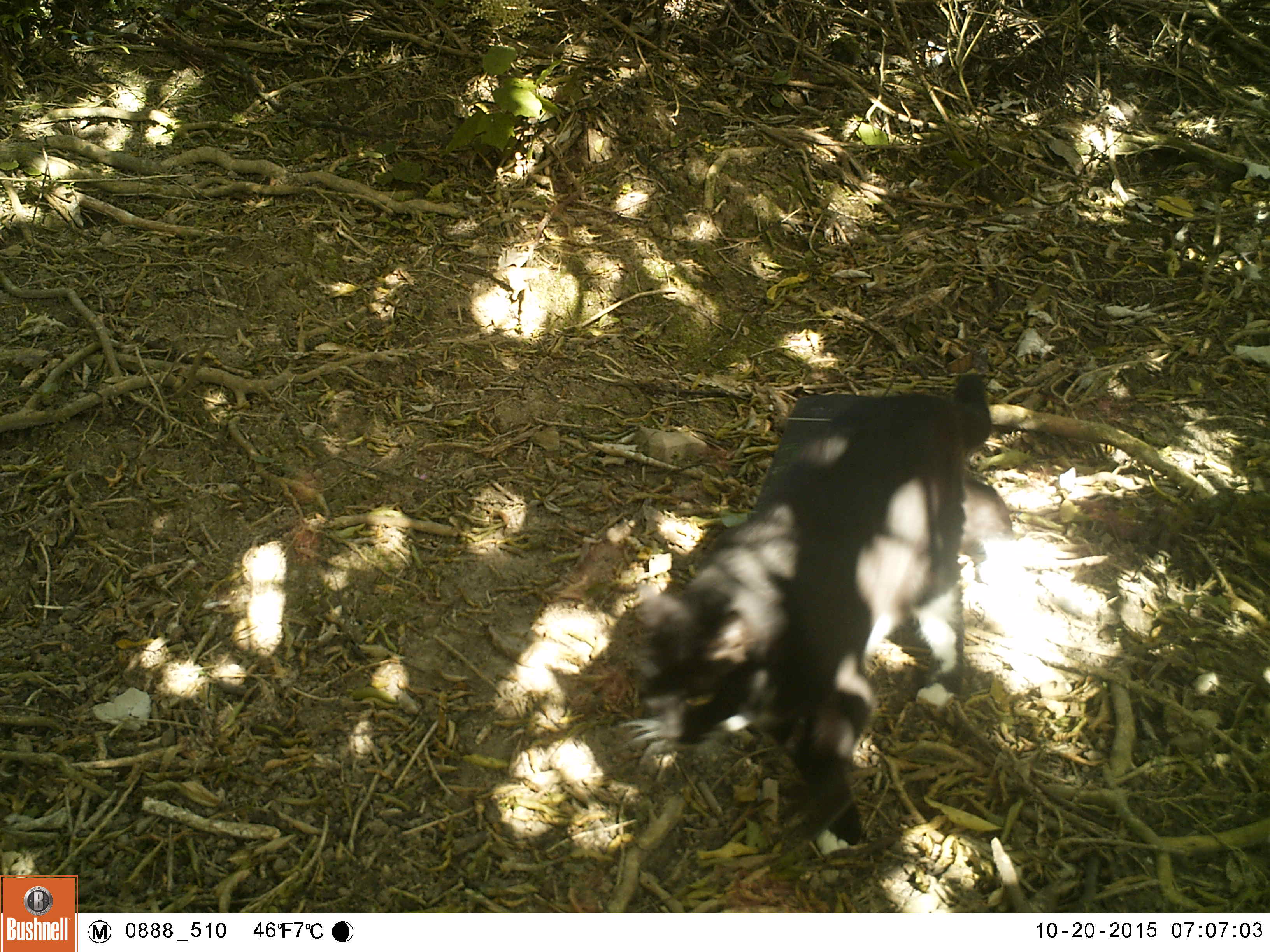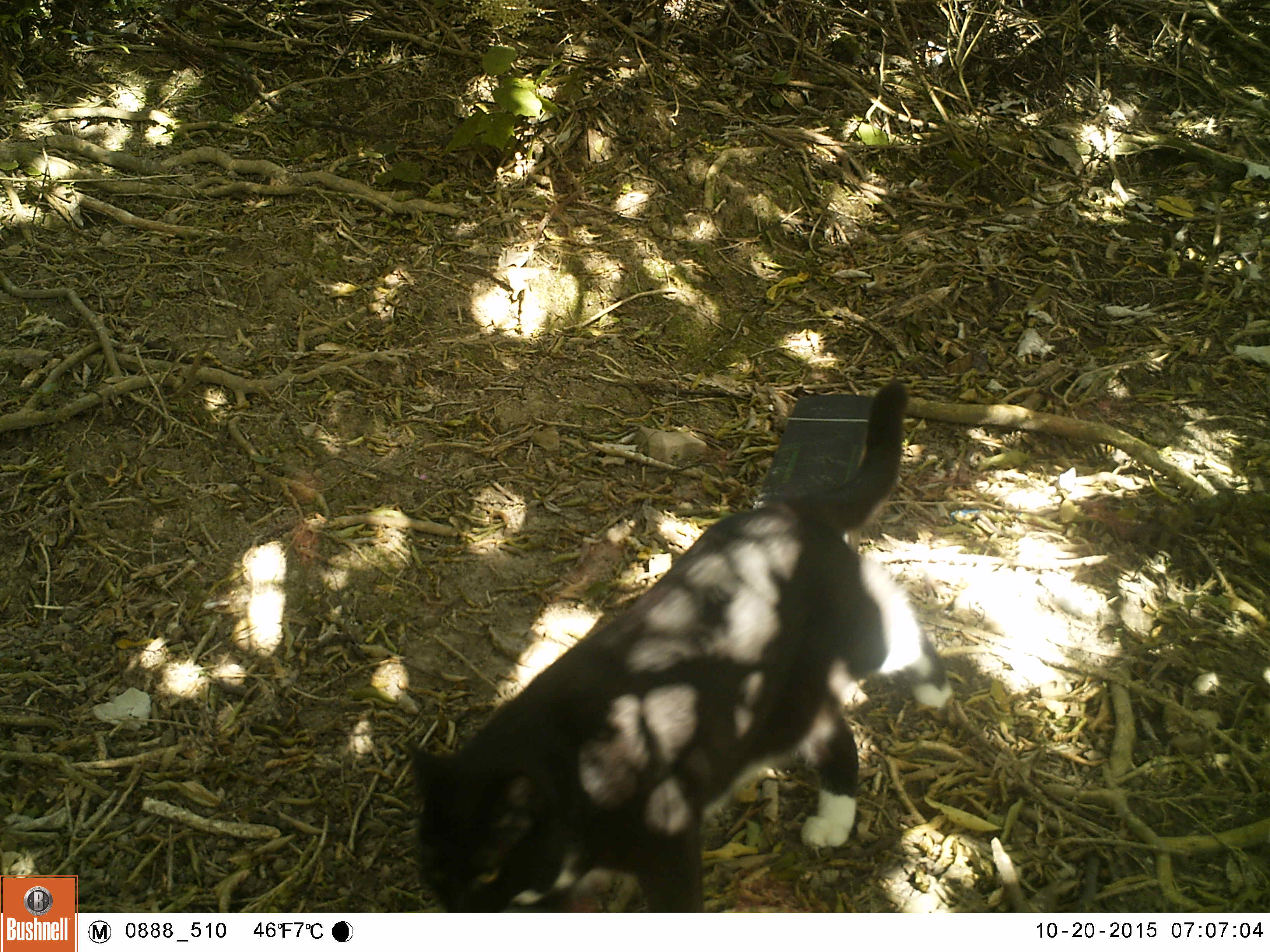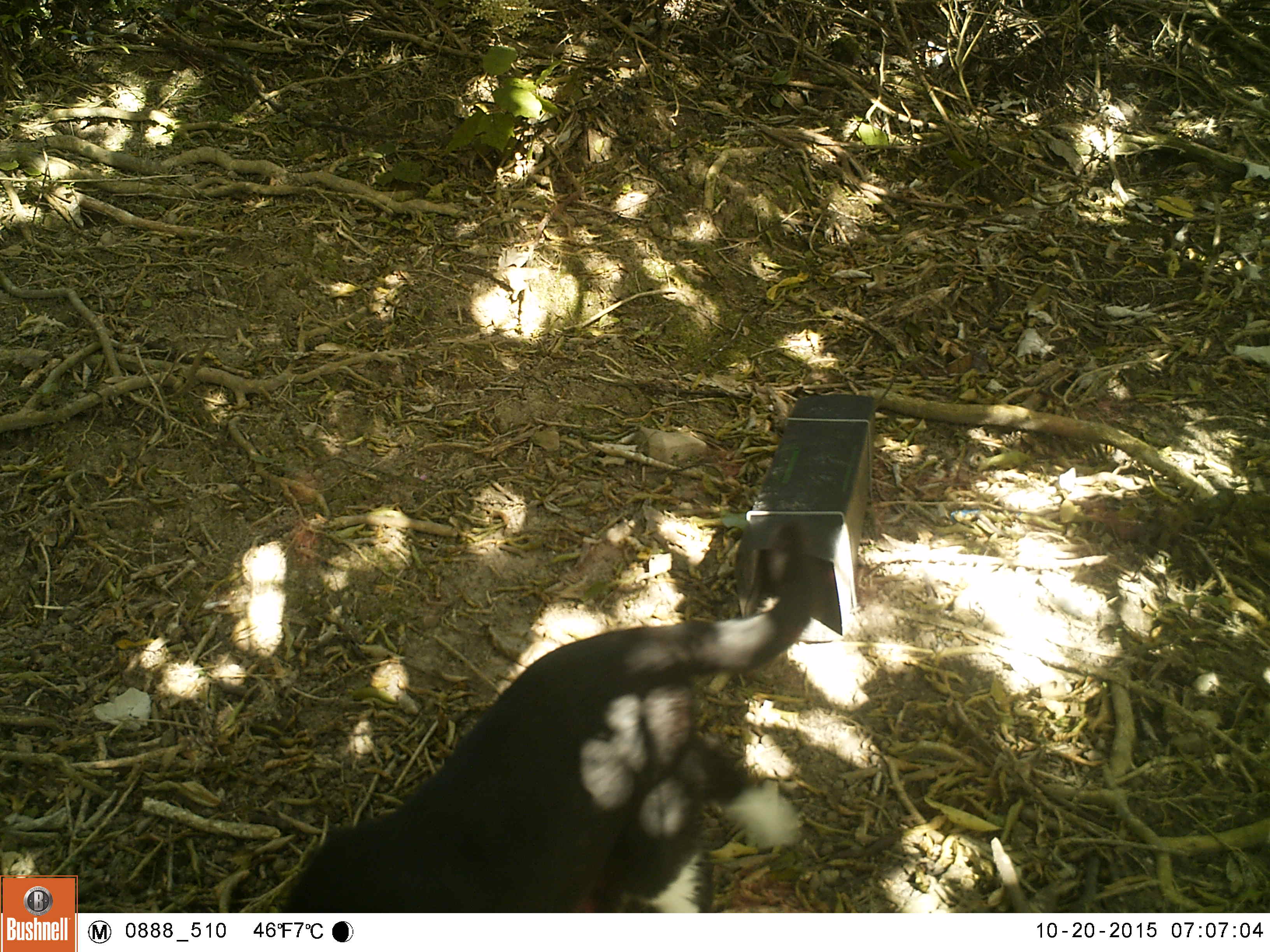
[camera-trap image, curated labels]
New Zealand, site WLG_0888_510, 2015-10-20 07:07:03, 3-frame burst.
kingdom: Animalia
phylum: Chordata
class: Mammalia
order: Carnivora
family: Felidae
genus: Felis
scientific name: Felis catus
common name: domestic cat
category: cat